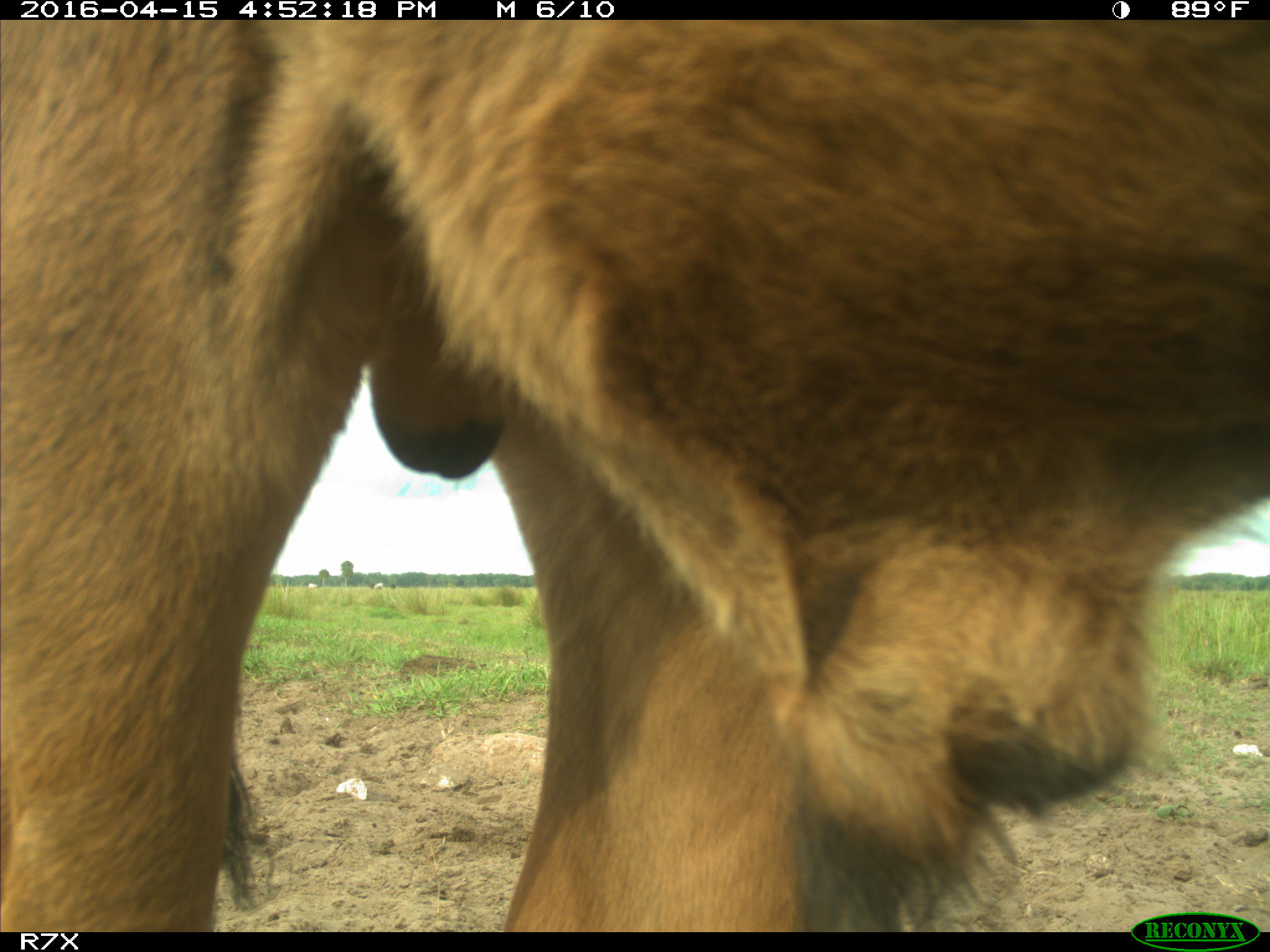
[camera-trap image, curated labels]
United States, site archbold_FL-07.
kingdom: Animalia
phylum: Chordata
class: Mammalia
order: Artiodactyla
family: Bovidae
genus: Bos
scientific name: Bos taurus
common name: domestic cow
Bos taurus (domestic cow).